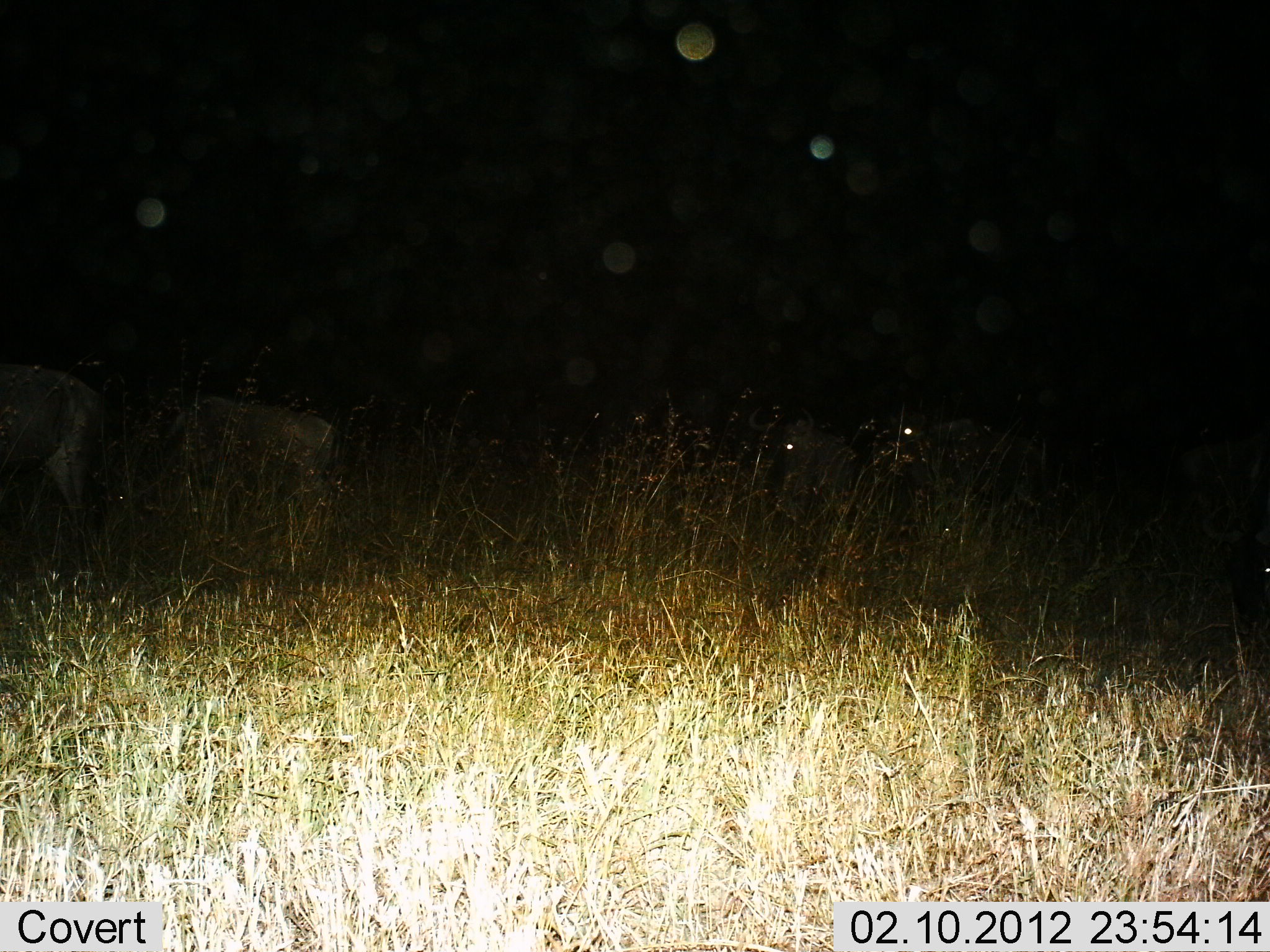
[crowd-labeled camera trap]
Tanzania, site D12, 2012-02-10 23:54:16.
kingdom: Animalia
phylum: Chordata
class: Mammalia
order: Artiodactyla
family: Bovidae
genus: Connochaetes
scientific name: Connochaetes taurinus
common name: blue wildebeest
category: wildebeest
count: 4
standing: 73%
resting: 7%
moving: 33%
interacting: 0%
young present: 7%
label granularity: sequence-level